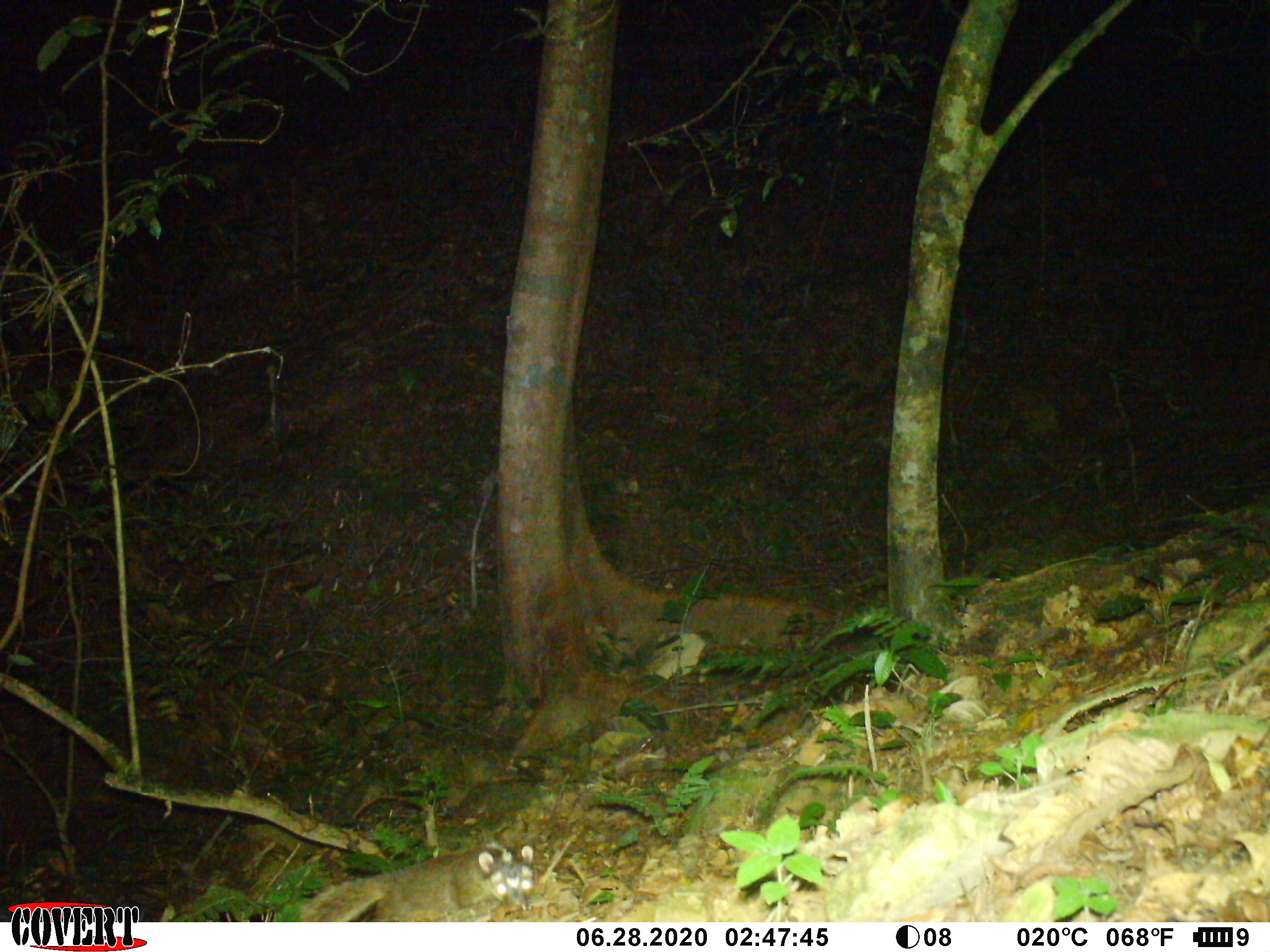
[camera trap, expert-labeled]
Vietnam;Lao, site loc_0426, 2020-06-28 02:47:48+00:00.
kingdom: Animalia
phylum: Chordata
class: Mammalia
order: Carnivora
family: Mustelidae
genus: Melogale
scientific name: Melogale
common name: ferret badger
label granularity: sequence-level